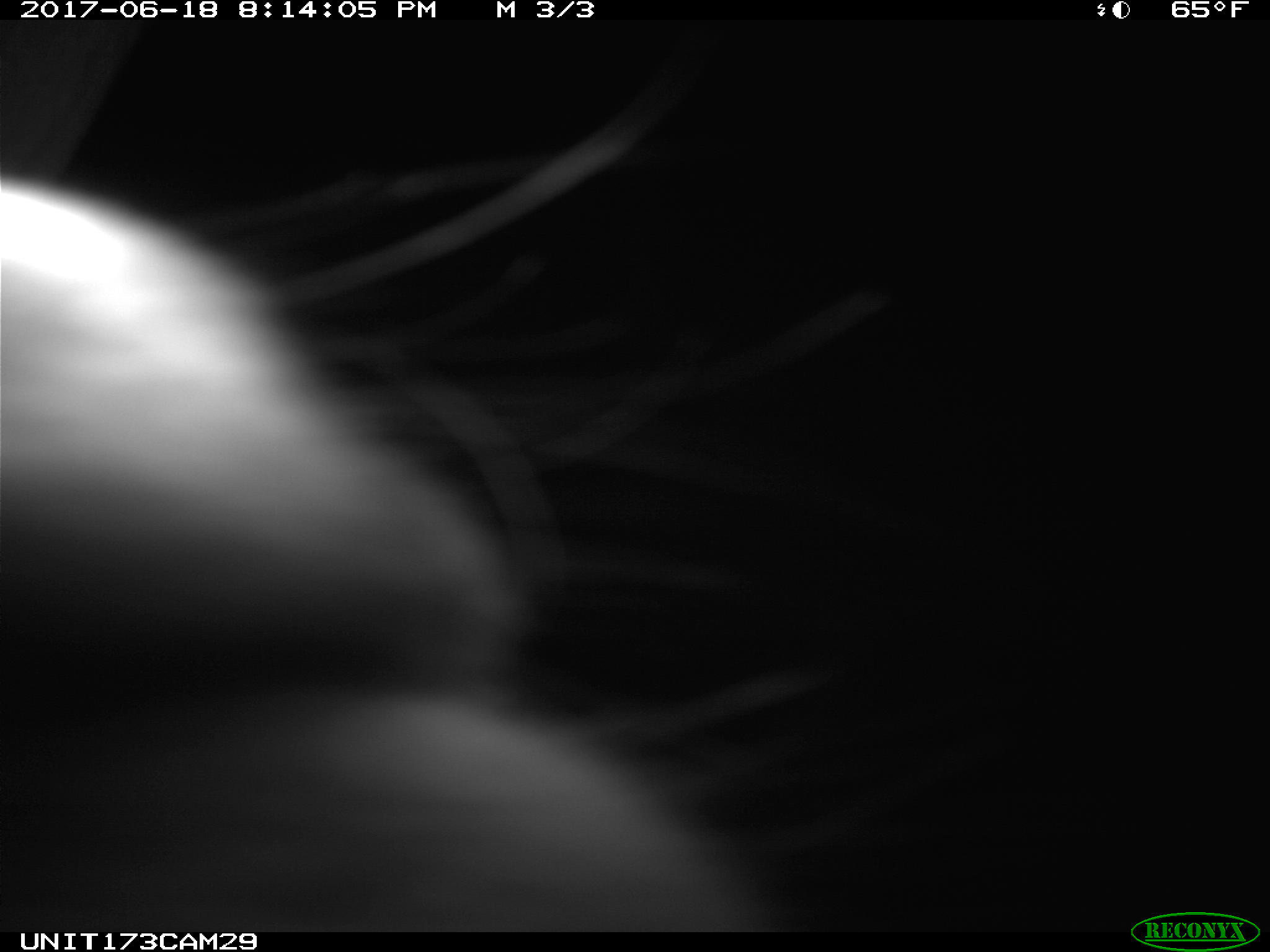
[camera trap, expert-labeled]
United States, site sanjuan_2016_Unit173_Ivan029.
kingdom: Animalia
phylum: Chordata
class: Mammalia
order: Artiodactyla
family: Cervidae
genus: Cervus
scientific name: Cervus elaphus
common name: red deer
Cervus elaphus (red deer).